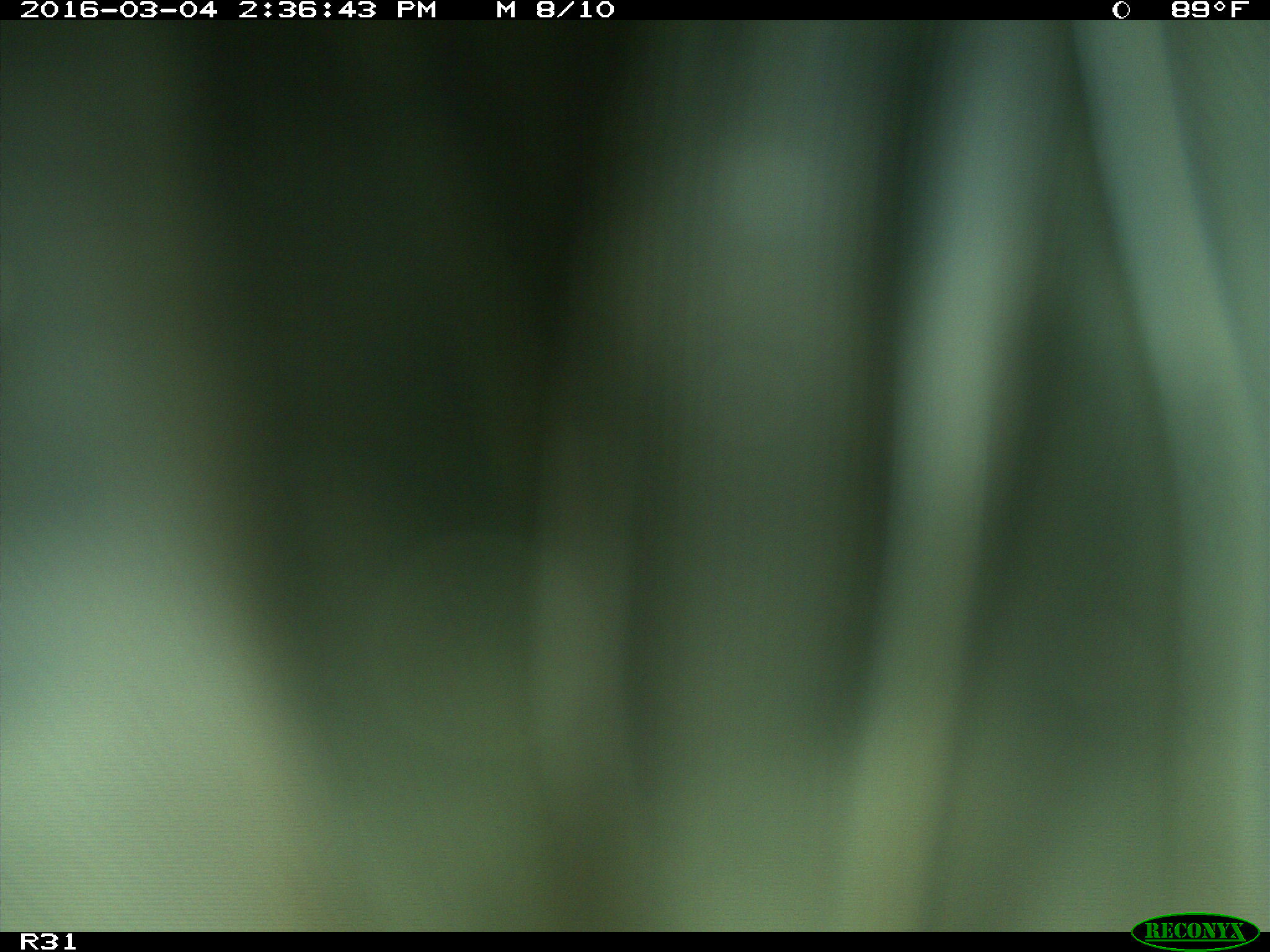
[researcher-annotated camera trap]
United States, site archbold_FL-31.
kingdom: Animalia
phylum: Chordata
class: Aves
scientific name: Aves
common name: birds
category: unidentified bird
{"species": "unidentified bird (birds) (Aves)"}